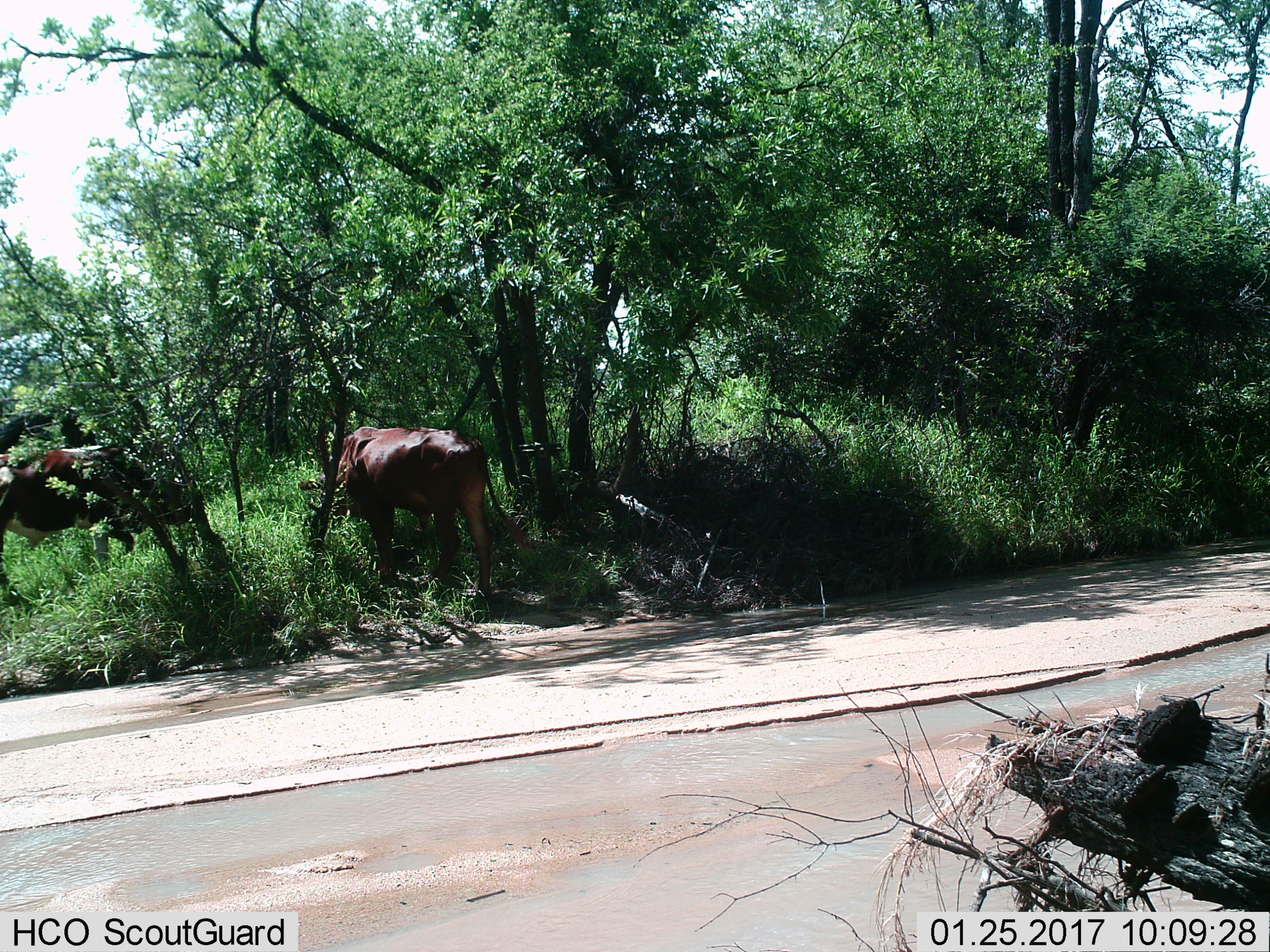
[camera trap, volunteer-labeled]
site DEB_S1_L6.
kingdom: Animalia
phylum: Chordata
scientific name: Vertebrata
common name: domestic animal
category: domesticanimal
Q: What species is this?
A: Domesticanimal (domestic animal) (Vertebrata).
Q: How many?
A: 3.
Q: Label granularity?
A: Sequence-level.